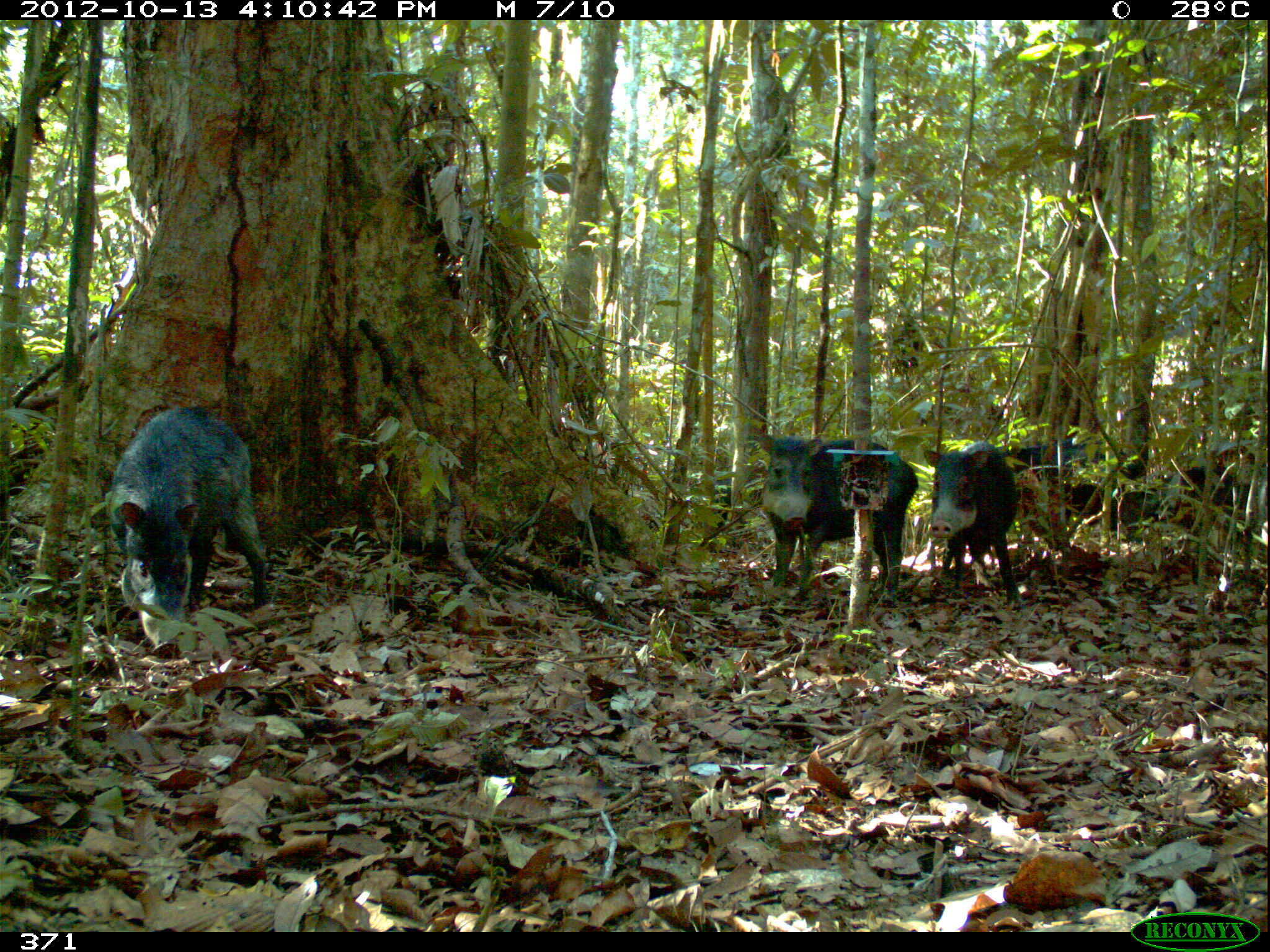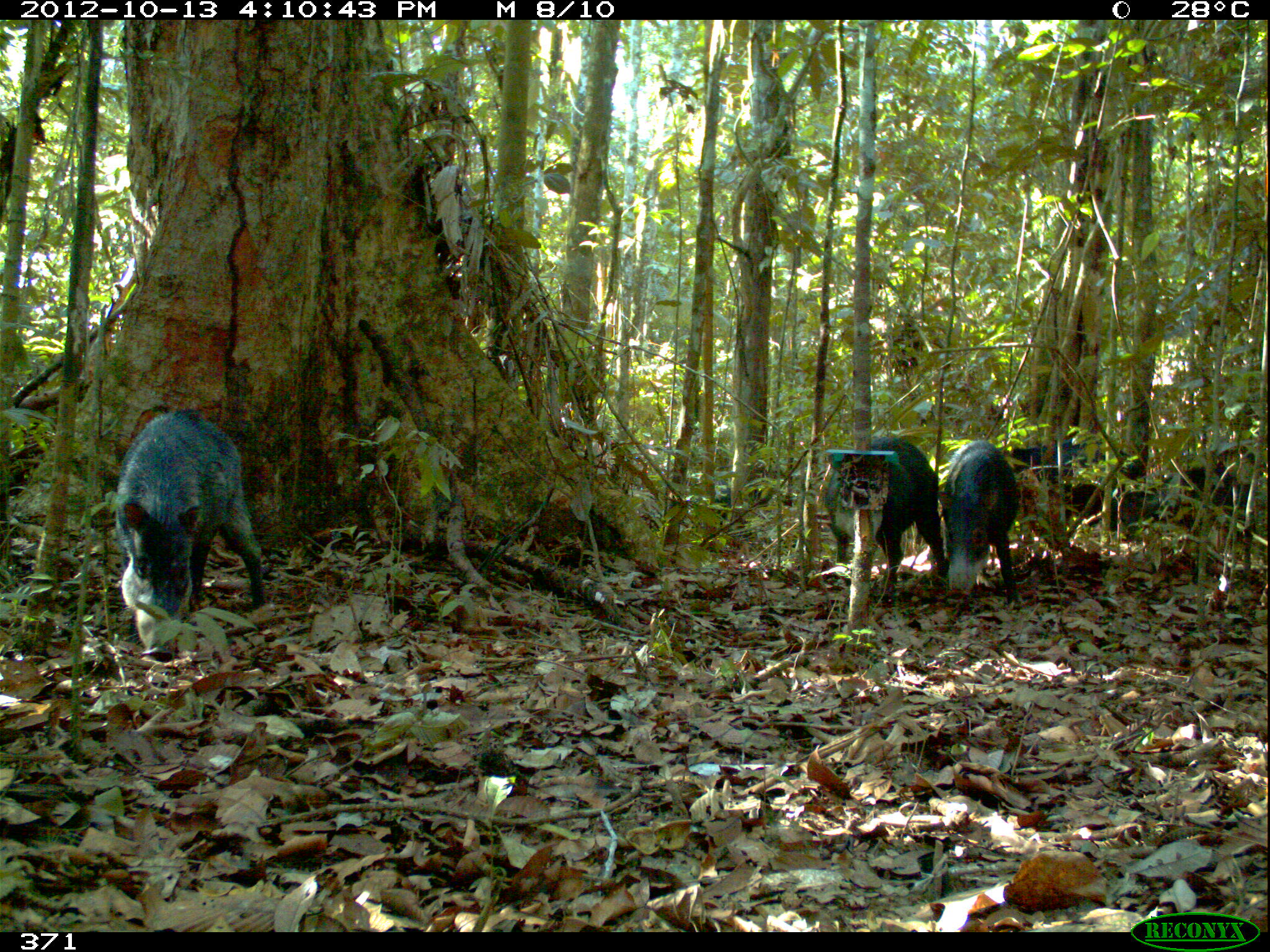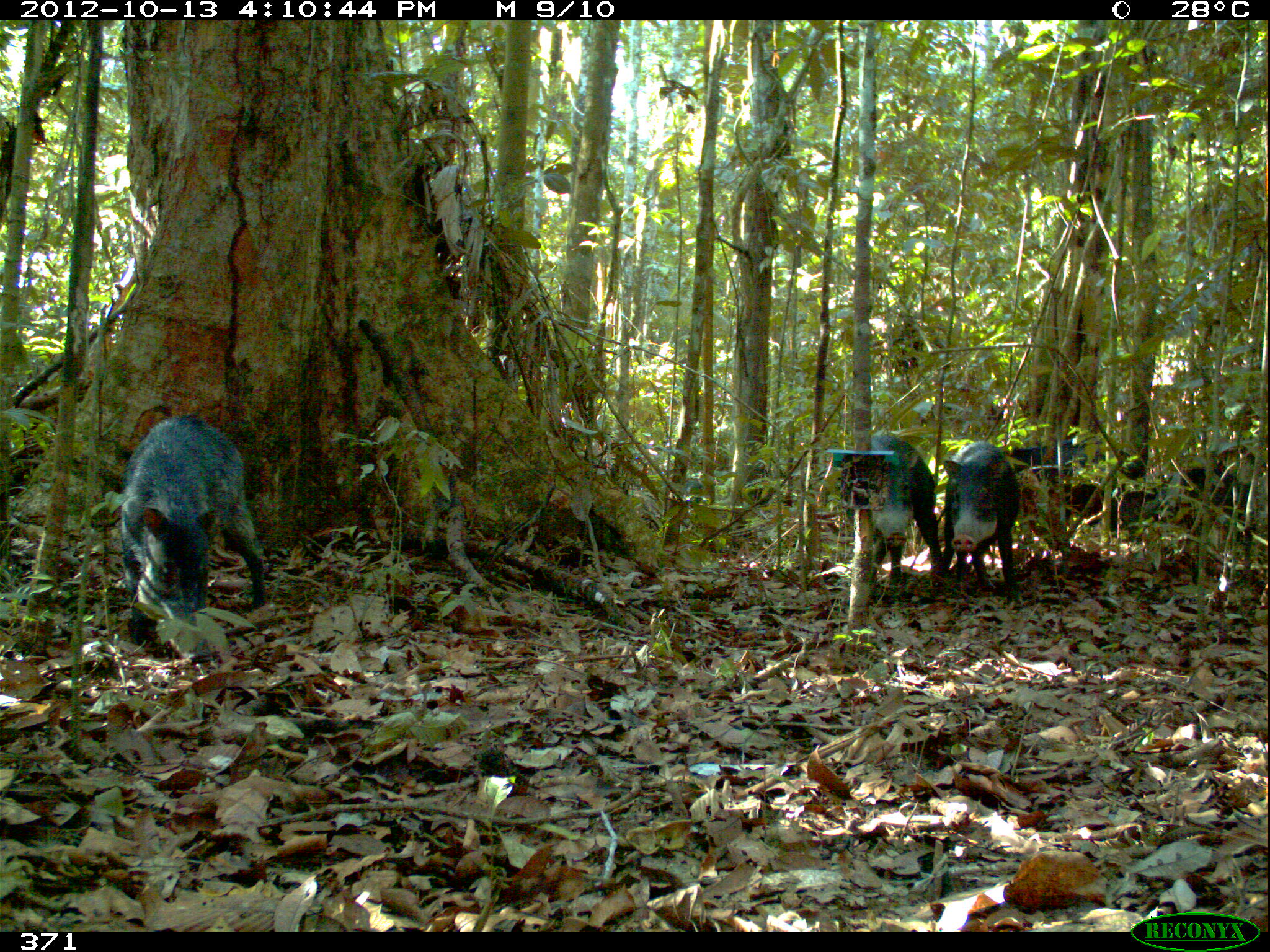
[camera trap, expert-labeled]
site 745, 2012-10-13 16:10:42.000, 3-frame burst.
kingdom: Animalia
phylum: Chordata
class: Mammalia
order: Artiodactyla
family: Tayassuidae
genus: Tayassu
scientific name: Tayassu pecari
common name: white-lipped peccary